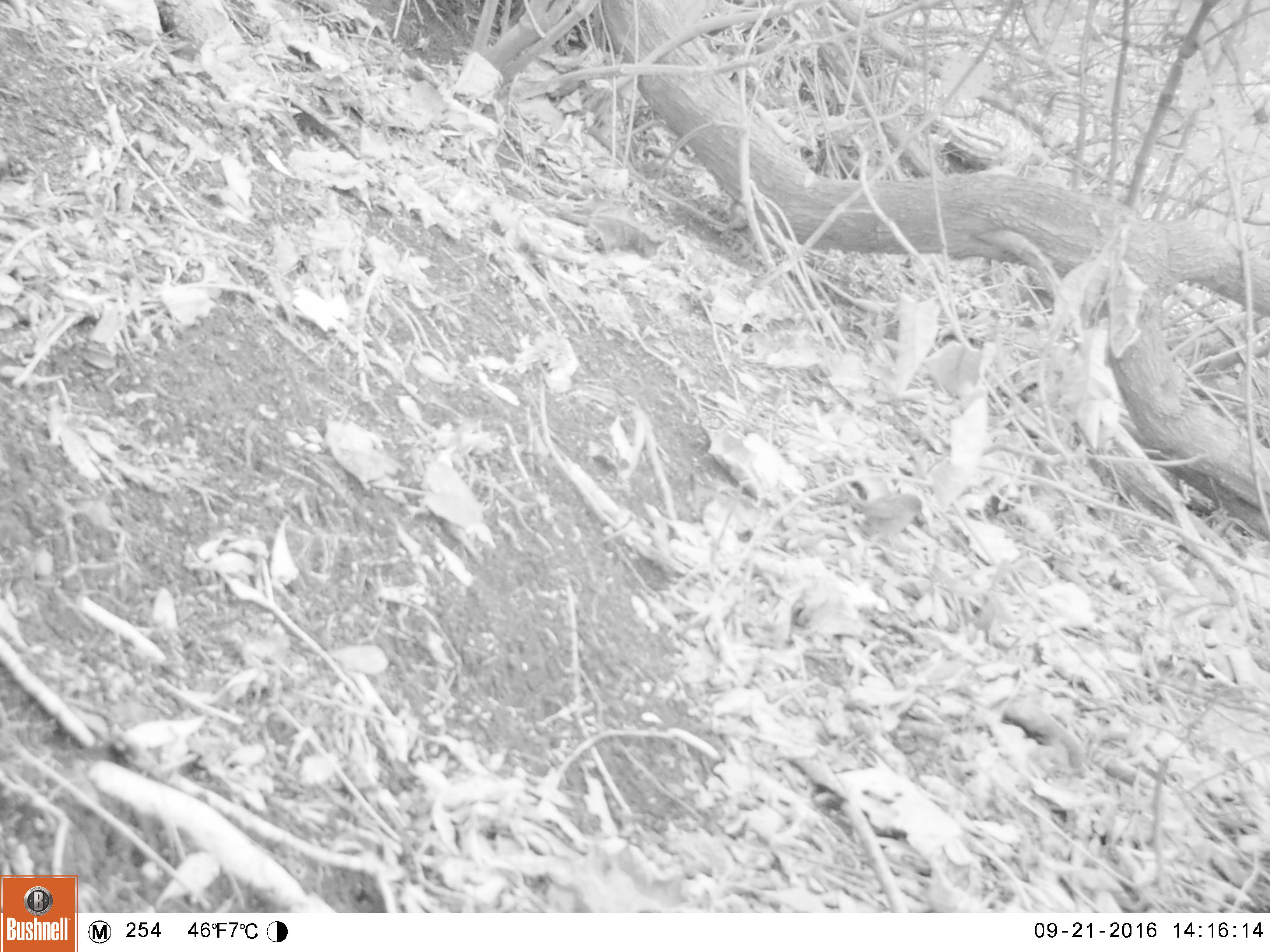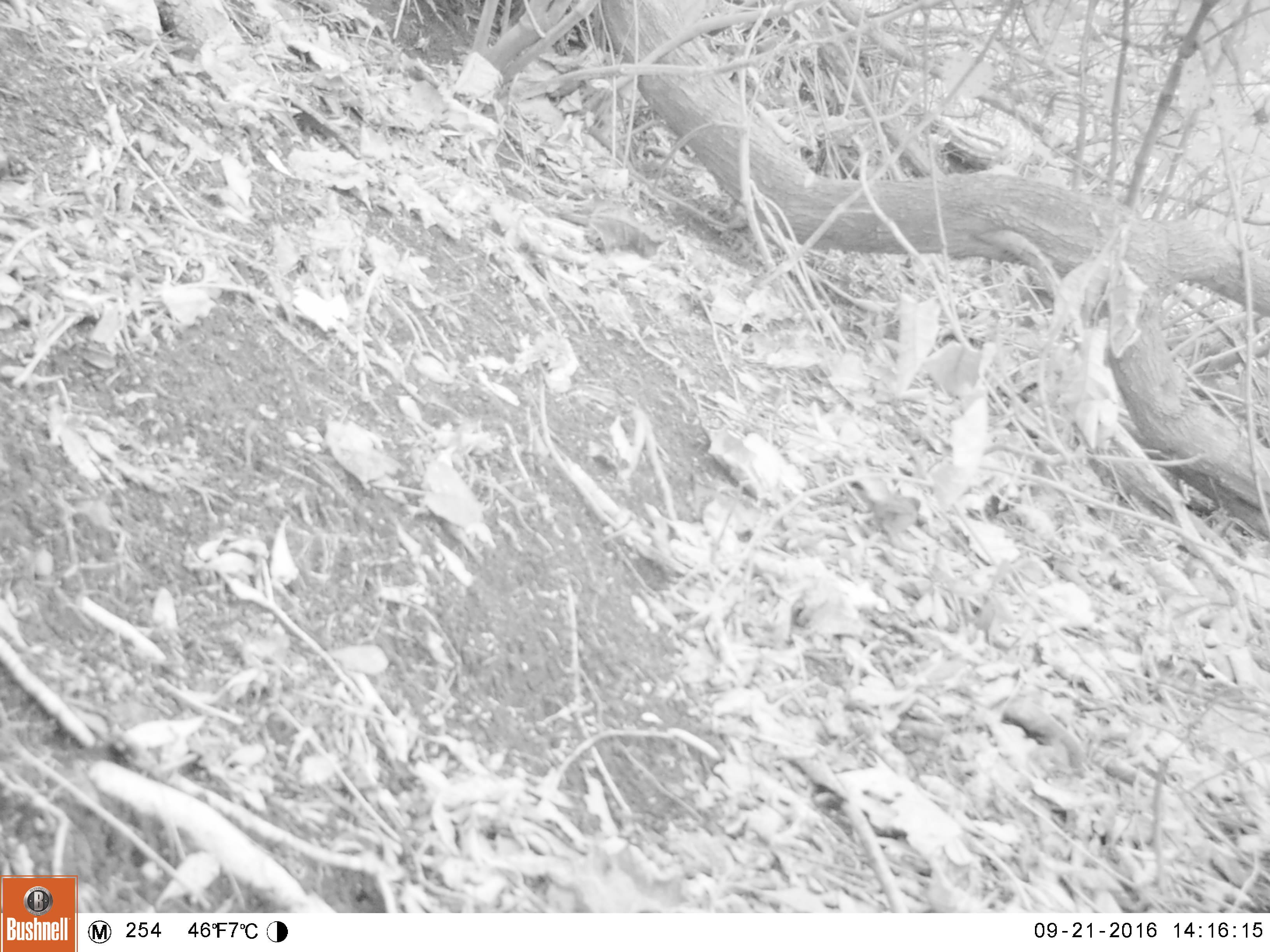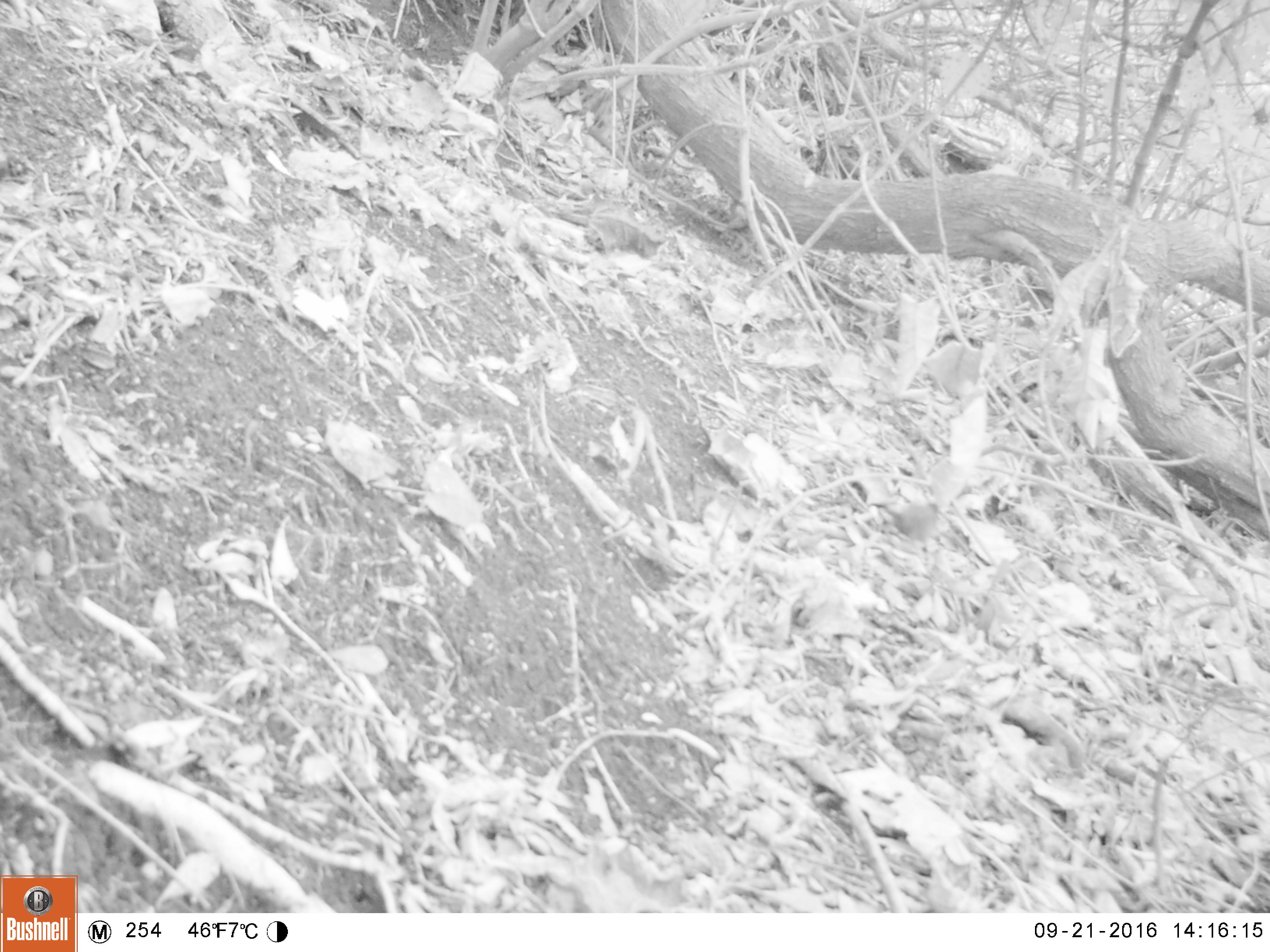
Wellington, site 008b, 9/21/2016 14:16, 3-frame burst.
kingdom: Animalia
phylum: Chordata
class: Aves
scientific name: Aves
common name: bird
Bird (Aves).